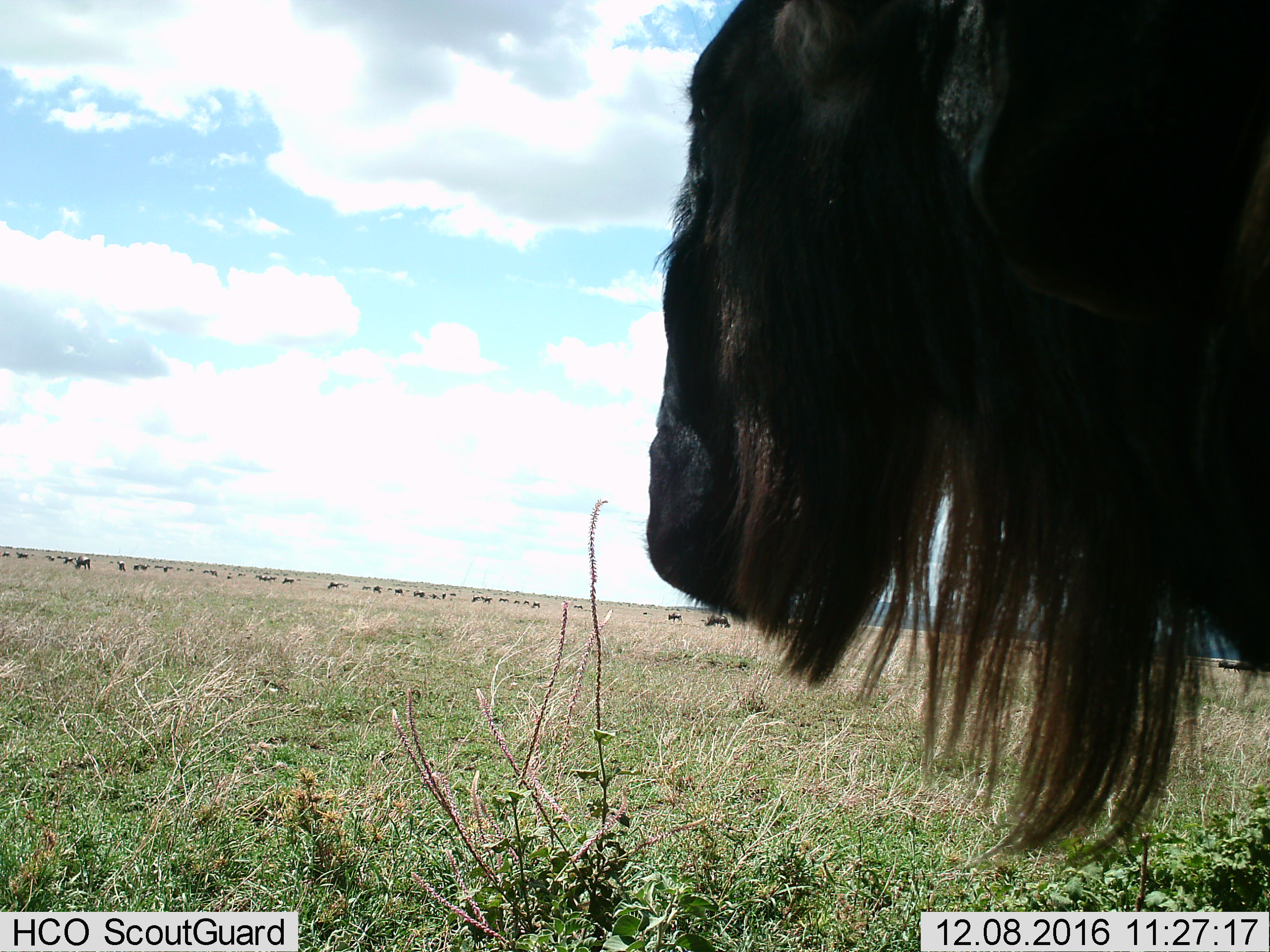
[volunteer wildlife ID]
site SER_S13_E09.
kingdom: Animalia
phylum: Chordata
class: Mammalia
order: Artiodactyla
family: Bovidae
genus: Connochaetes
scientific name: Connochaetes taurinus taurinus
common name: blue wildebeest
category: wildebeestblue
Wildebeestblue (blue wildebeest) (Connochaetes taurinus taurinus), count 11-50. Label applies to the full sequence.